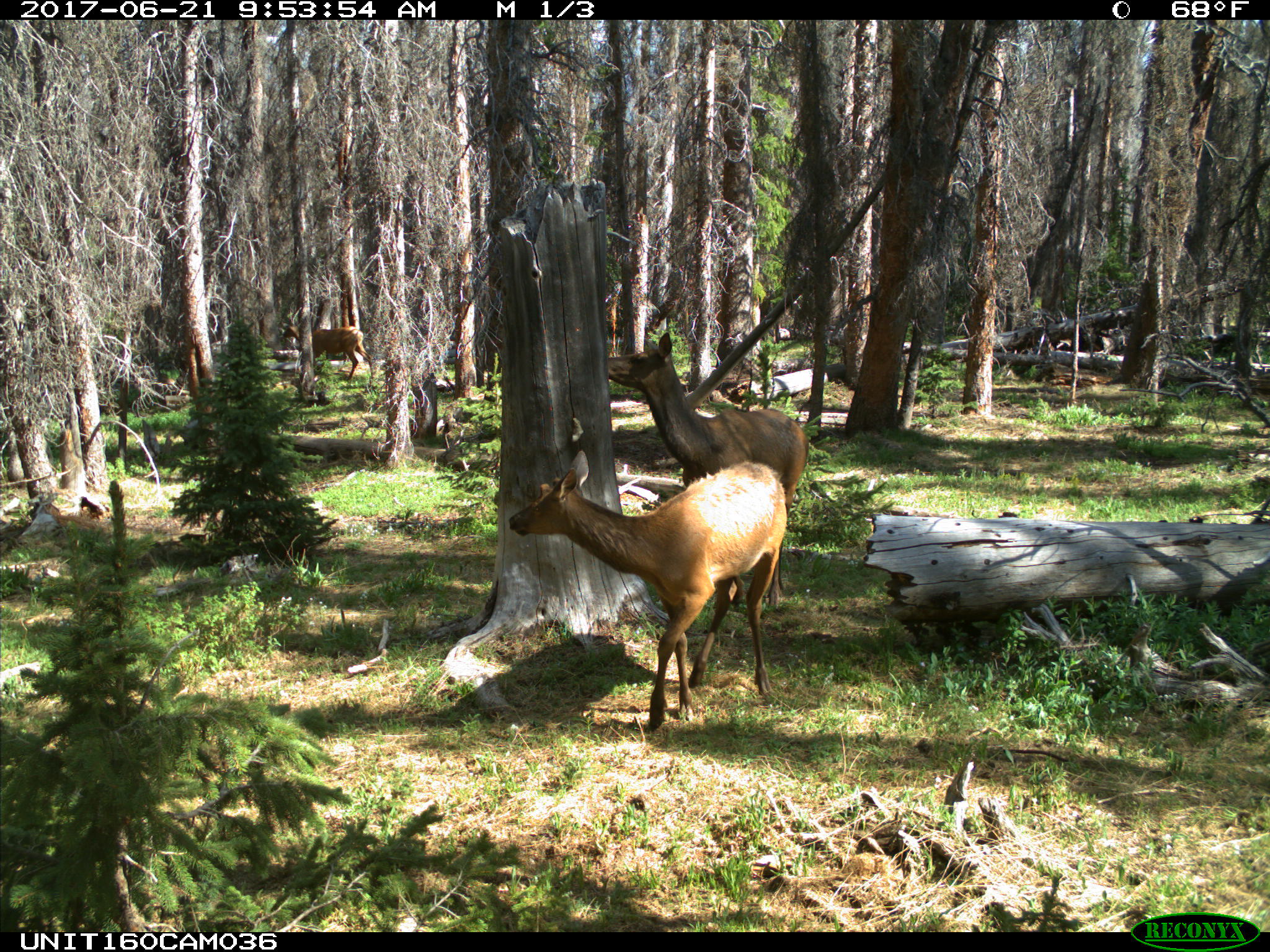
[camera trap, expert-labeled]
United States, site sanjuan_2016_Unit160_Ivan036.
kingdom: Animalia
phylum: Chordata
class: Mammalia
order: Artiodactyla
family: Cervidae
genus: Cervus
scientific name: Cervus elaphus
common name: red deer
Cervus elaphus (red deer).